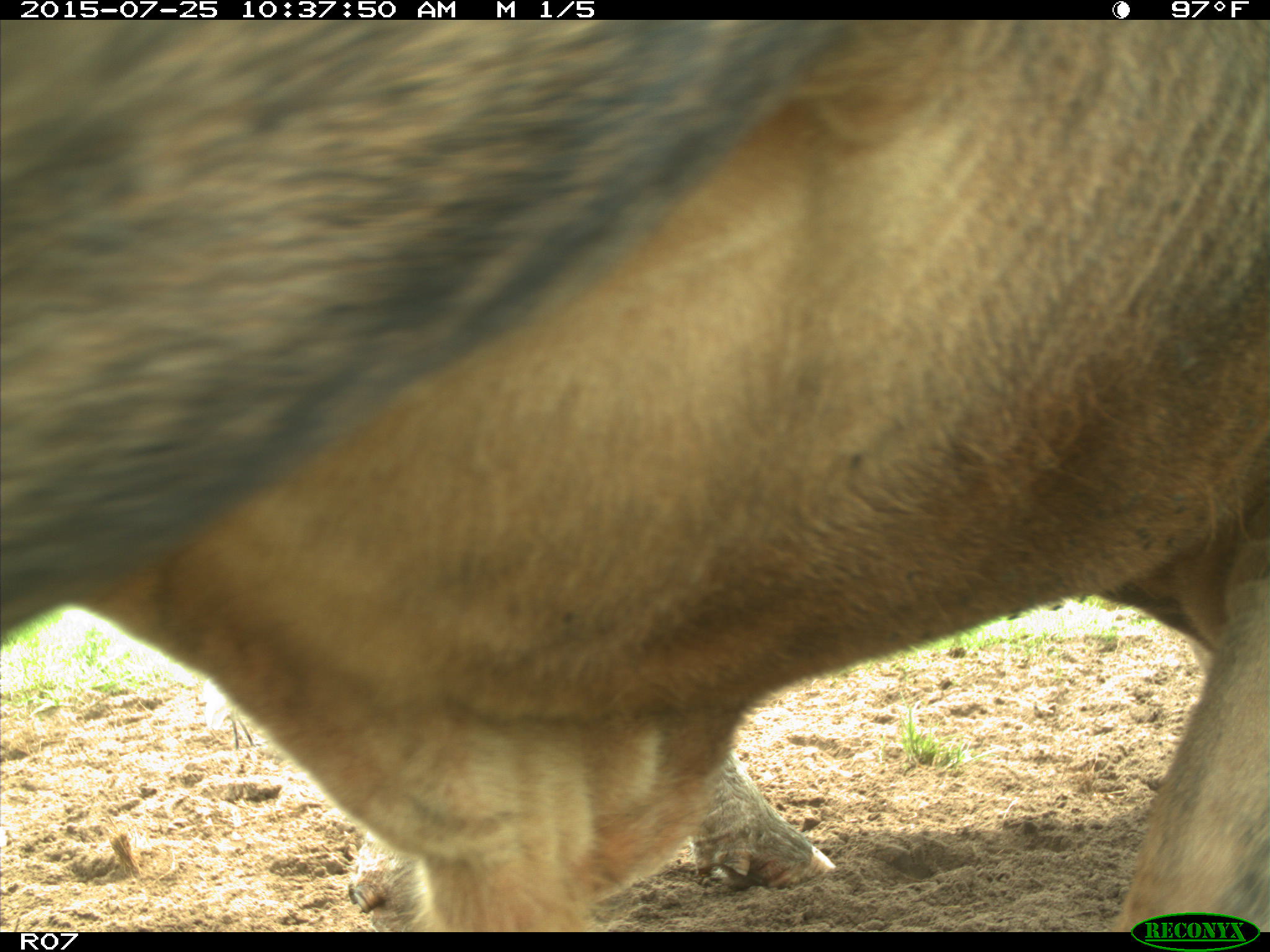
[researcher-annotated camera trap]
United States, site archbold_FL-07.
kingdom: Animalia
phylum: Chordata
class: Mammalia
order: Artiodactyla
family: Bovidae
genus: Bos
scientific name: Bos taurus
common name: domestic cow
Bos taurus (domestic cow).